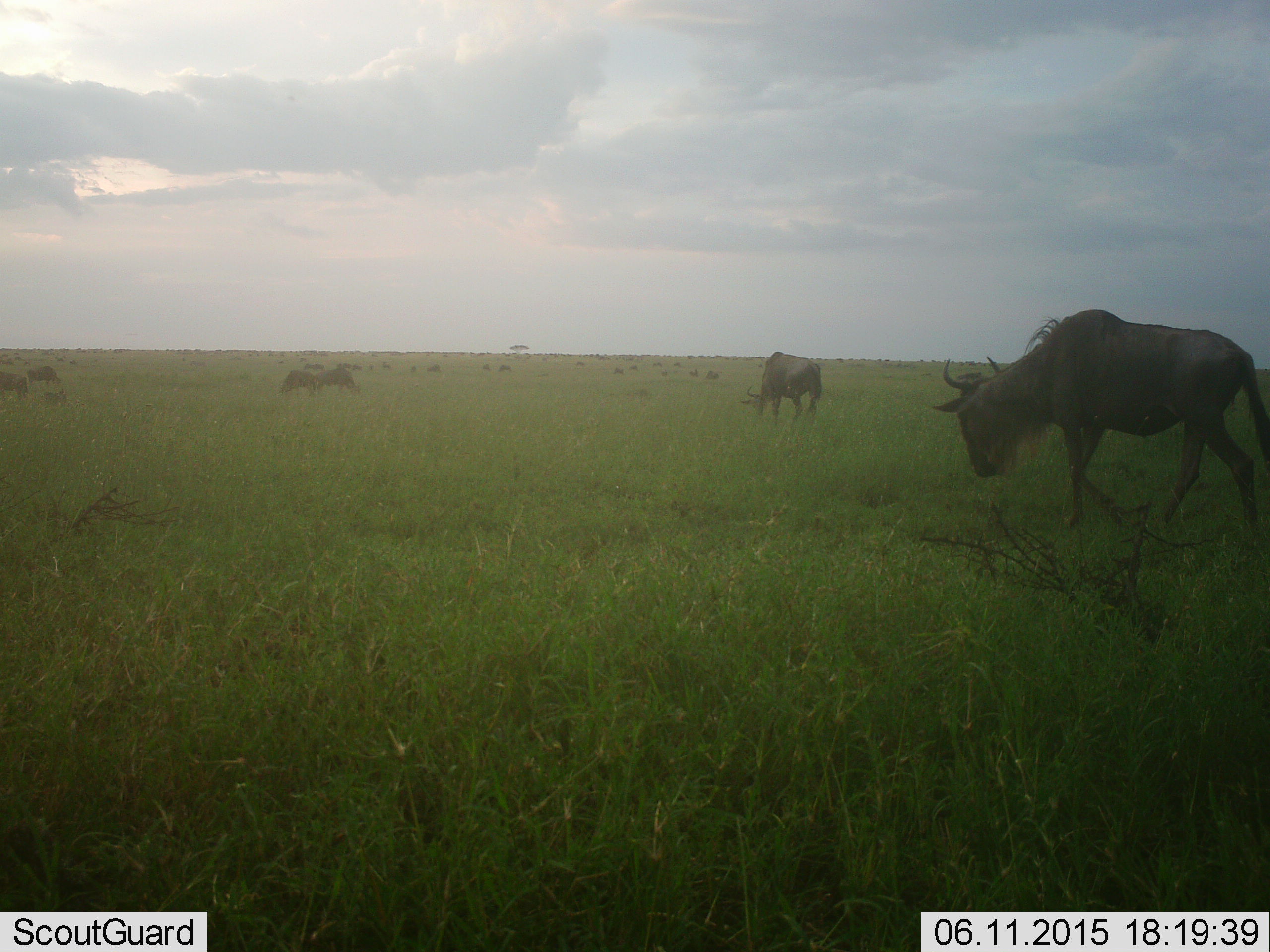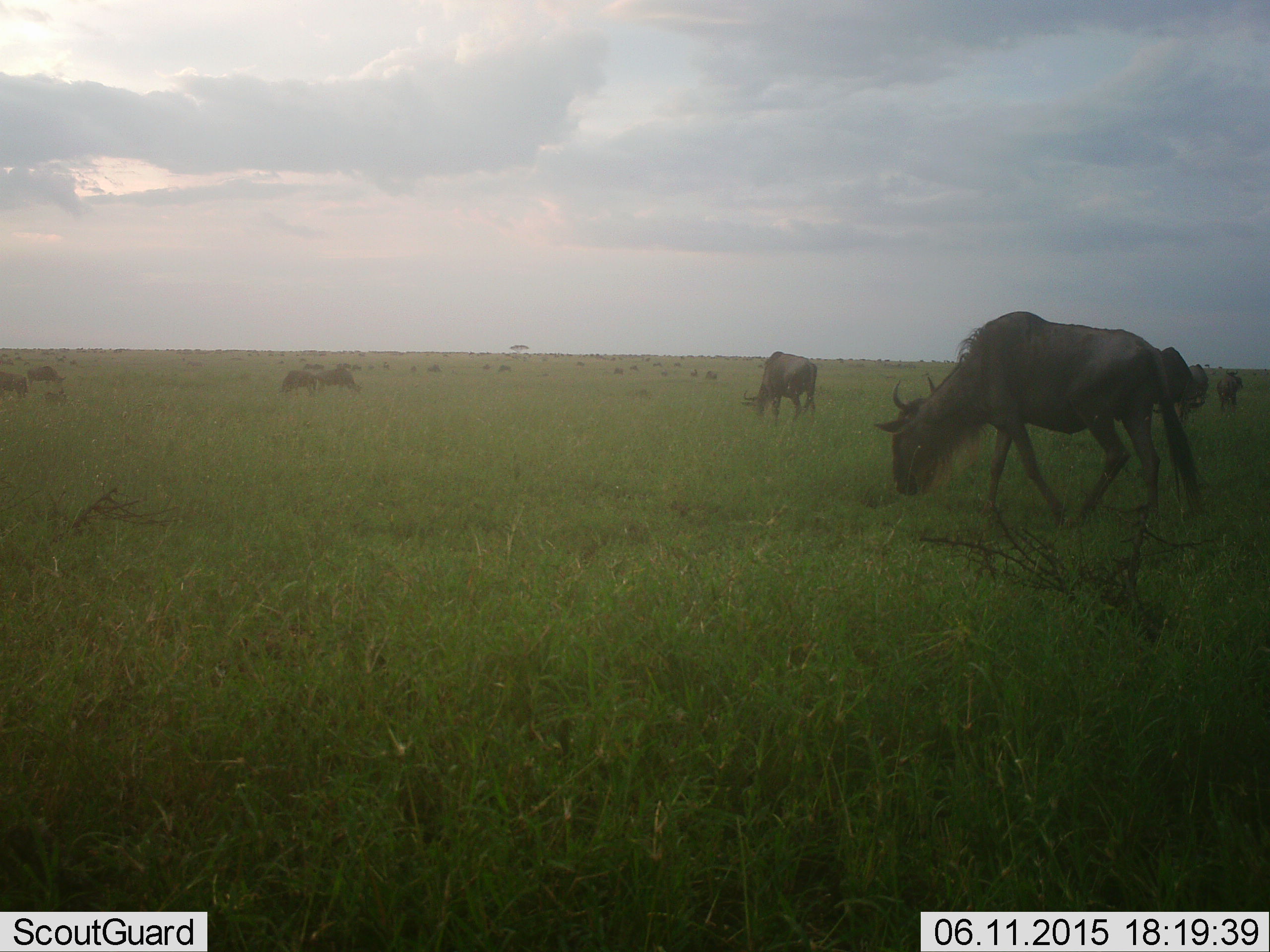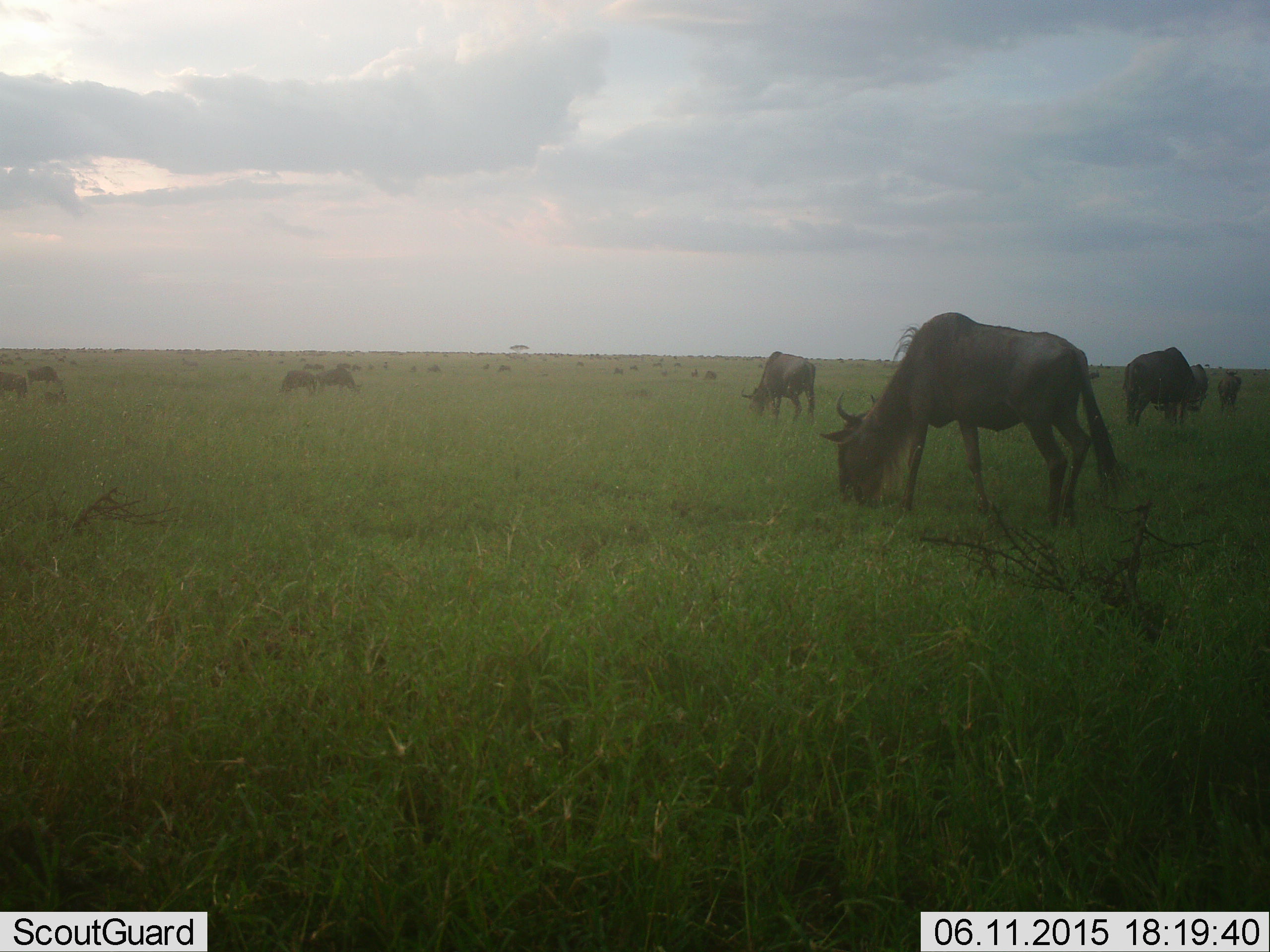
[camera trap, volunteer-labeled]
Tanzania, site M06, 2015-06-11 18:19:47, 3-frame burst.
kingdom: Animalia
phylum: Chordata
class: Mammalia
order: Artiodactyla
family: Bovidae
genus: Connochaetes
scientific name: Connochaetes taurinus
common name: blue wildebeest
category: wildebeest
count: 11-50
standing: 20%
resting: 0%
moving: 30%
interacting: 0%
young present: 0%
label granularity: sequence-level